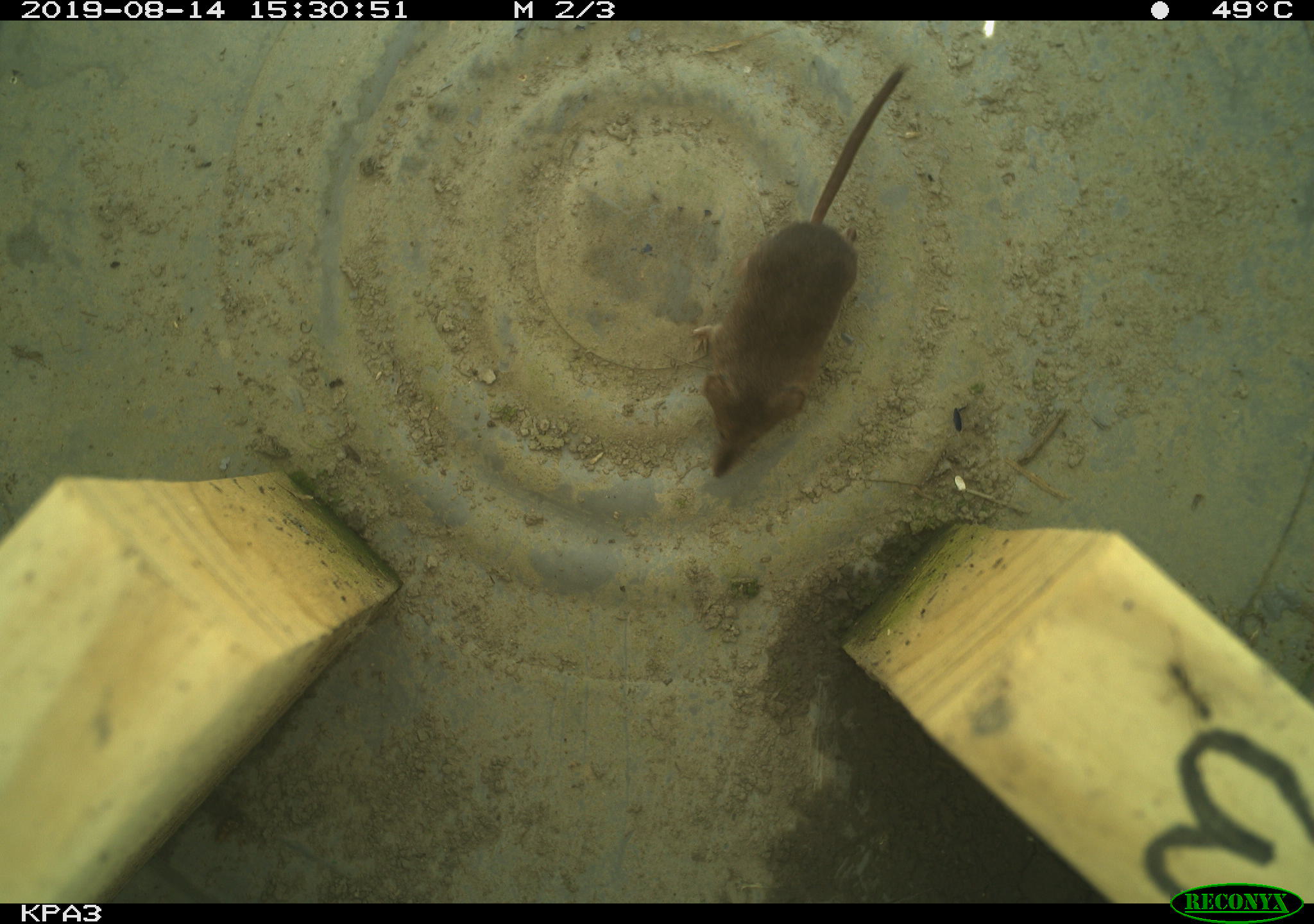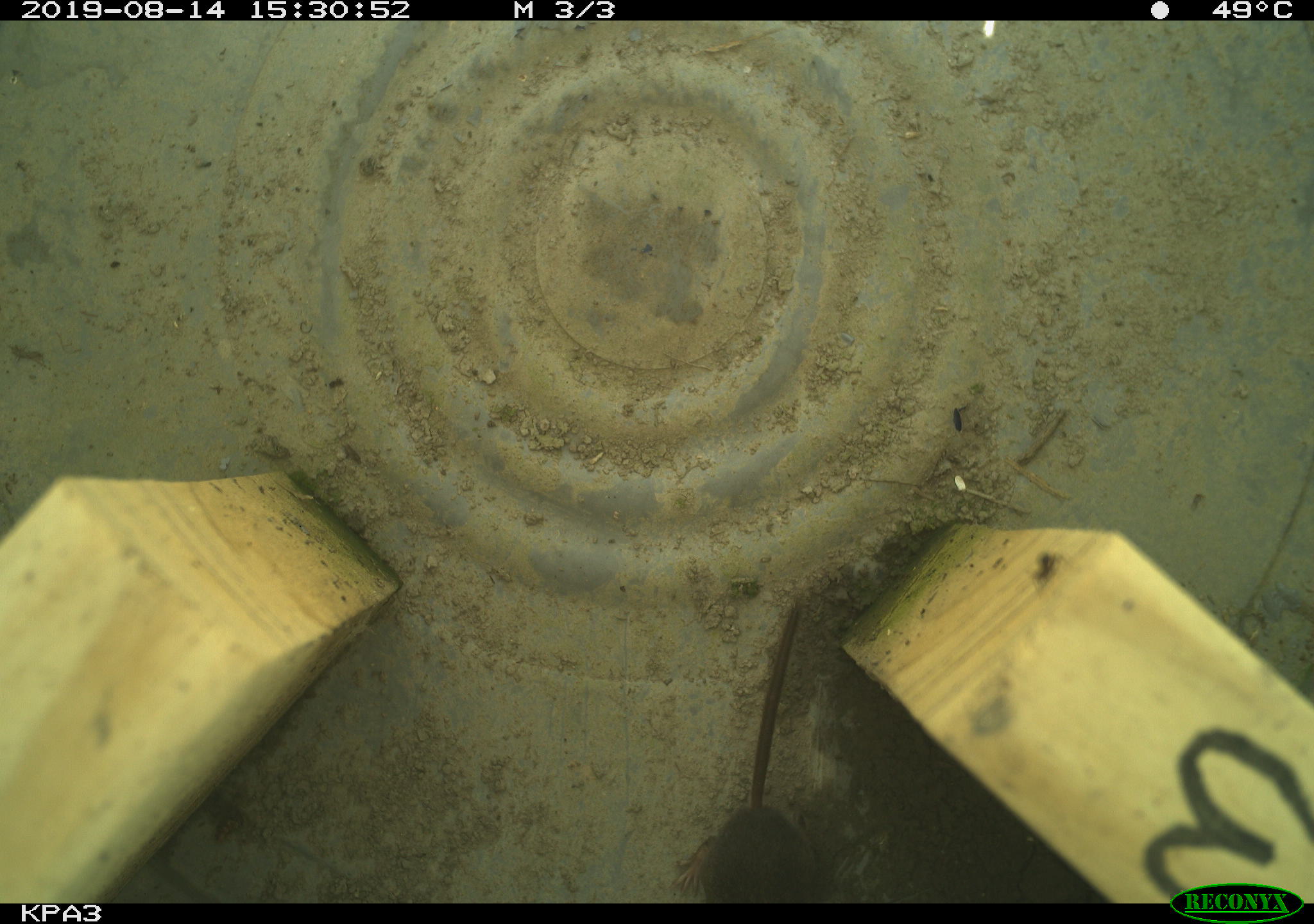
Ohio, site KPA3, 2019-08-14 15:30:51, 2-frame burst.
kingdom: Animalia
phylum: Chordata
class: Mammalia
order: Eulipotyphla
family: Soricidae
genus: Sorex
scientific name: Sorex cinereus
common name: masked shrew